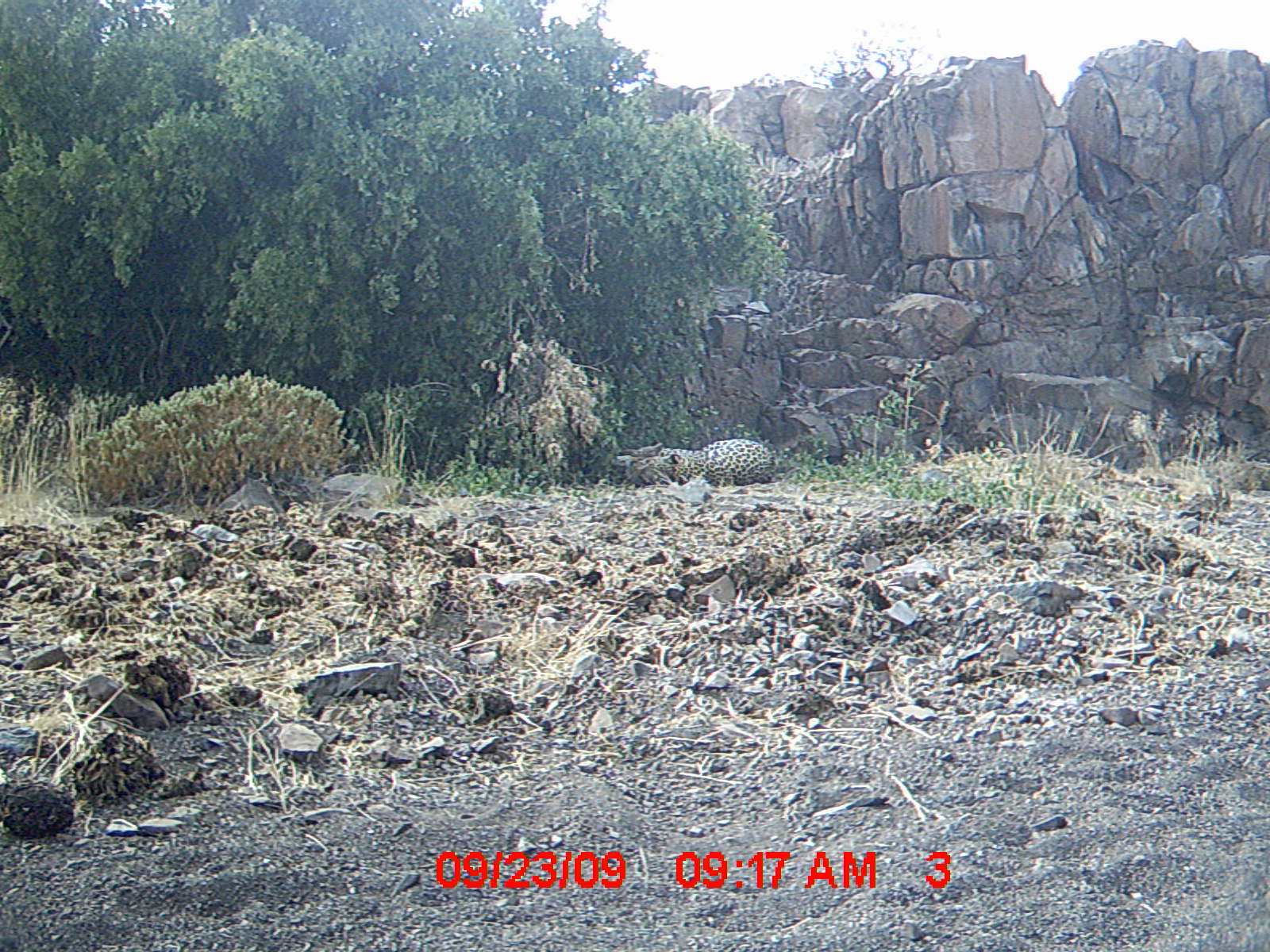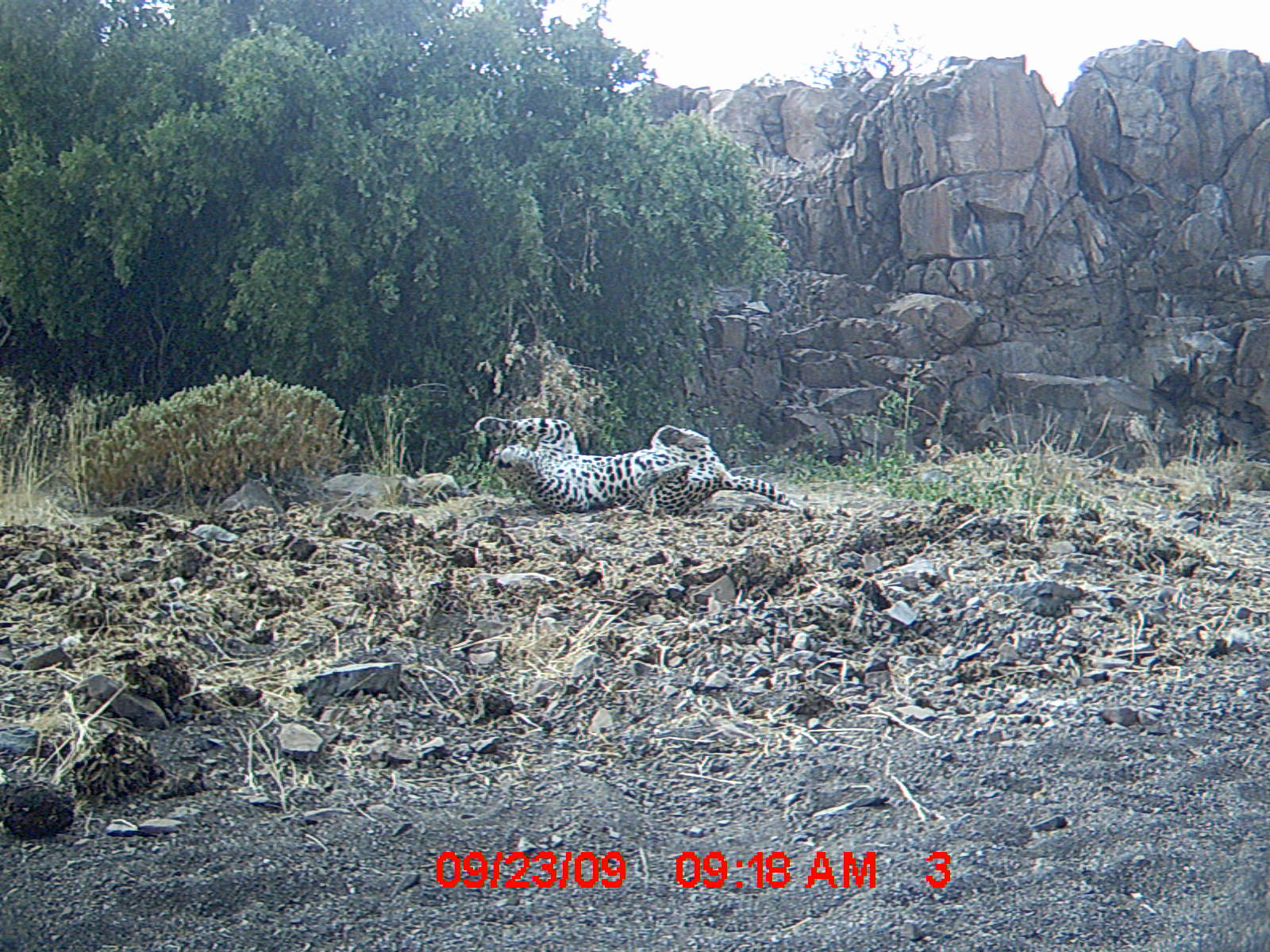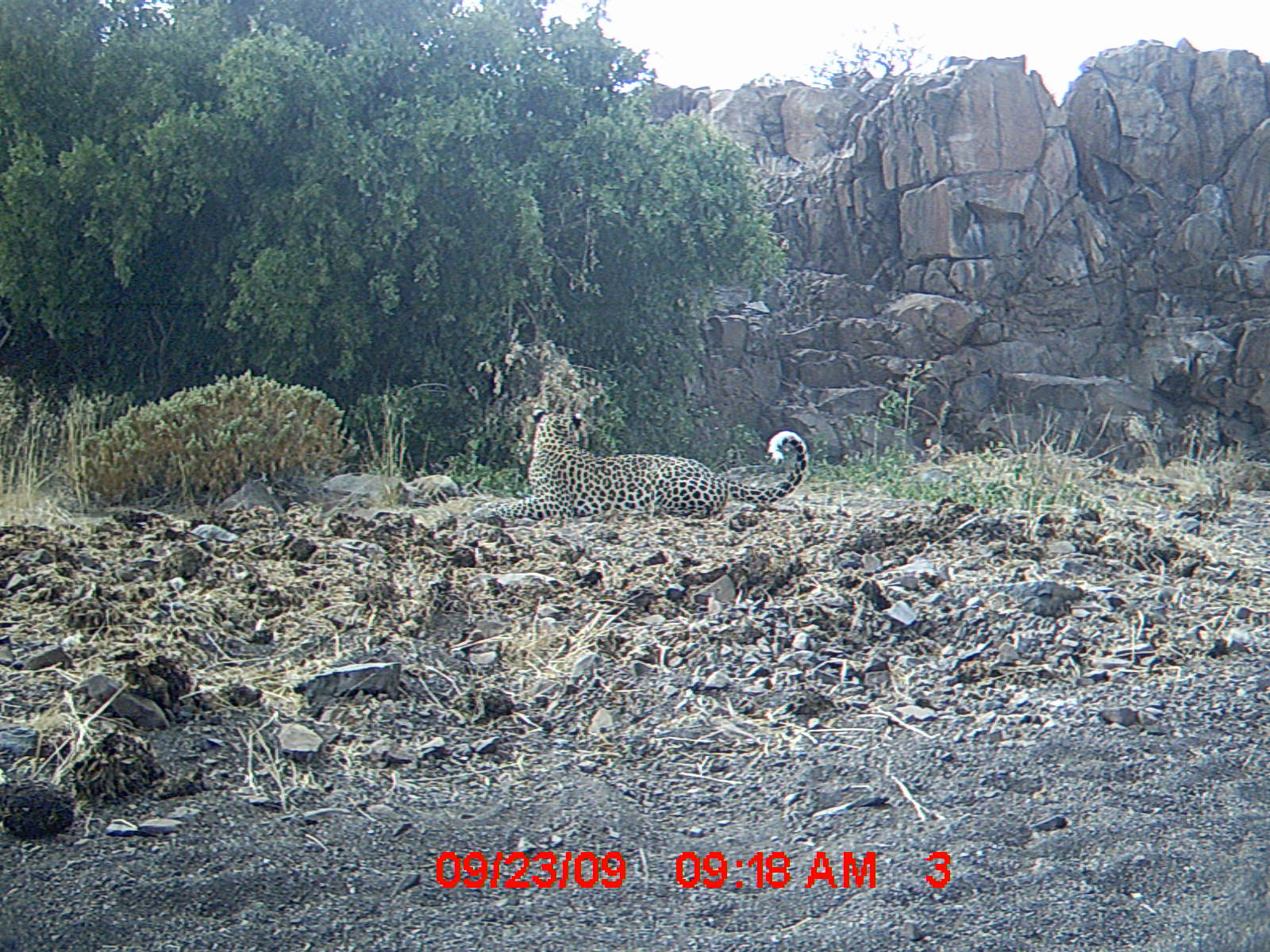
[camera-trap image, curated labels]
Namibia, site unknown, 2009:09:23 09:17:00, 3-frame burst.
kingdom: Animalia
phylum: Chordata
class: Mammalia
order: Carnivora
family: Felidae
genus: Panthera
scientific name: Panthera pardus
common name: leopard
Panthera pardus (leopard).